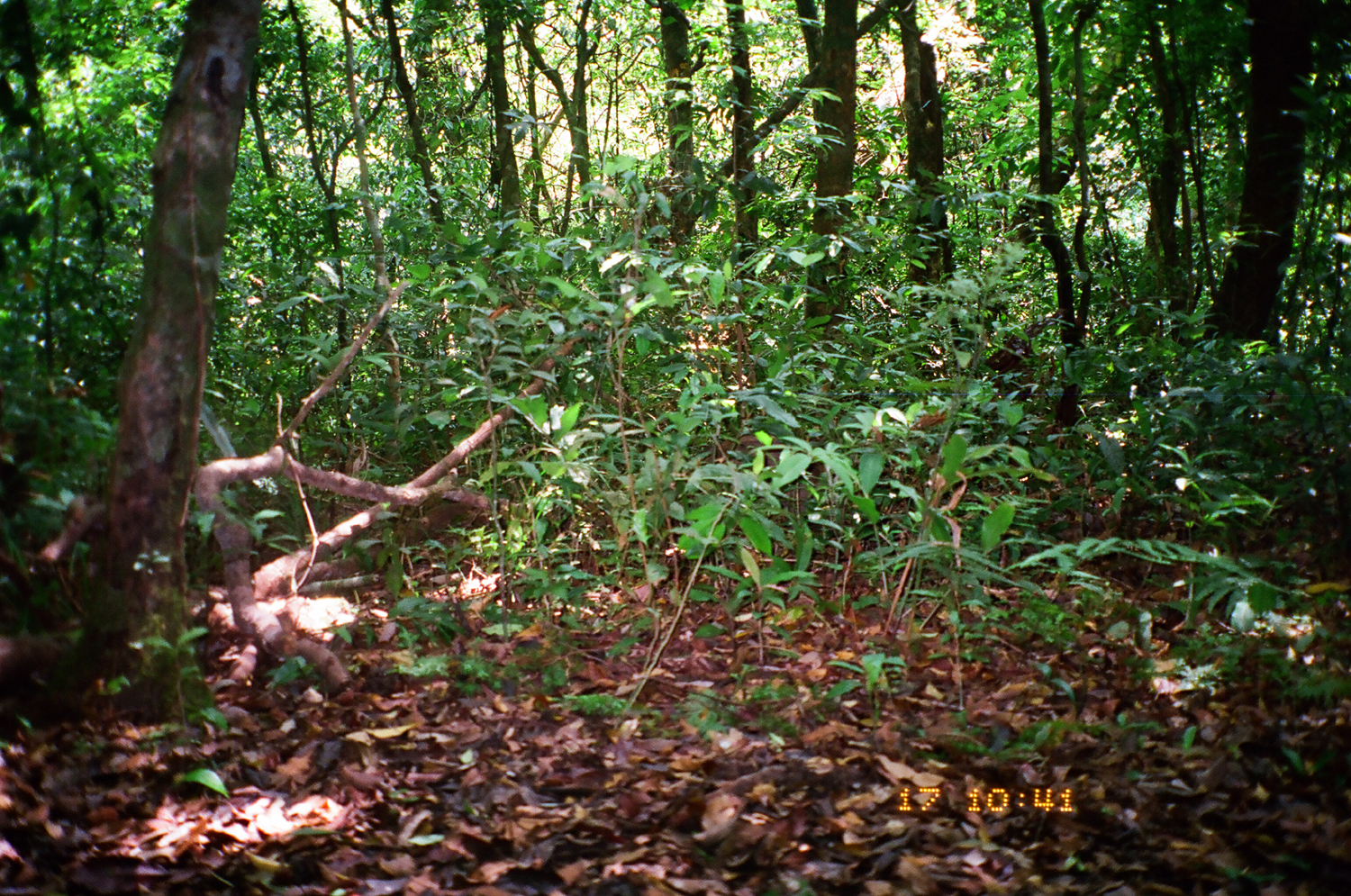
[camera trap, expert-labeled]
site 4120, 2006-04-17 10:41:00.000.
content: unidentified animal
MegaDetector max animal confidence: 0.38